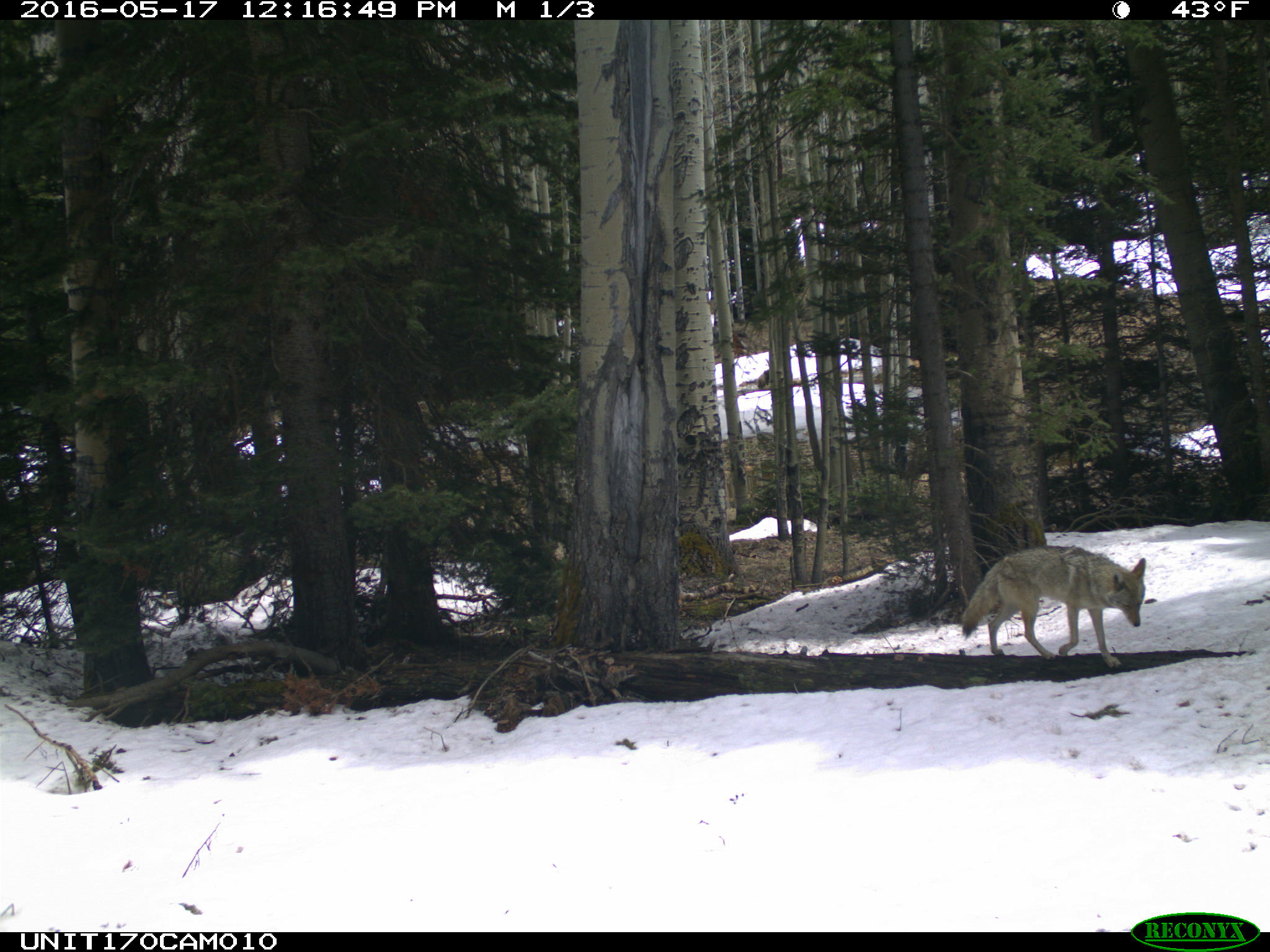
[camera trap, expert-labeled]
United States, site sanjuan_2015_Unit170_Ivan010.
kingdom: Animalia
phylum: Chordata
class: Mammalia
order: Carnivora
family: Canidae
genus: Canis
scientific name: Canis latrans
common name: coyote